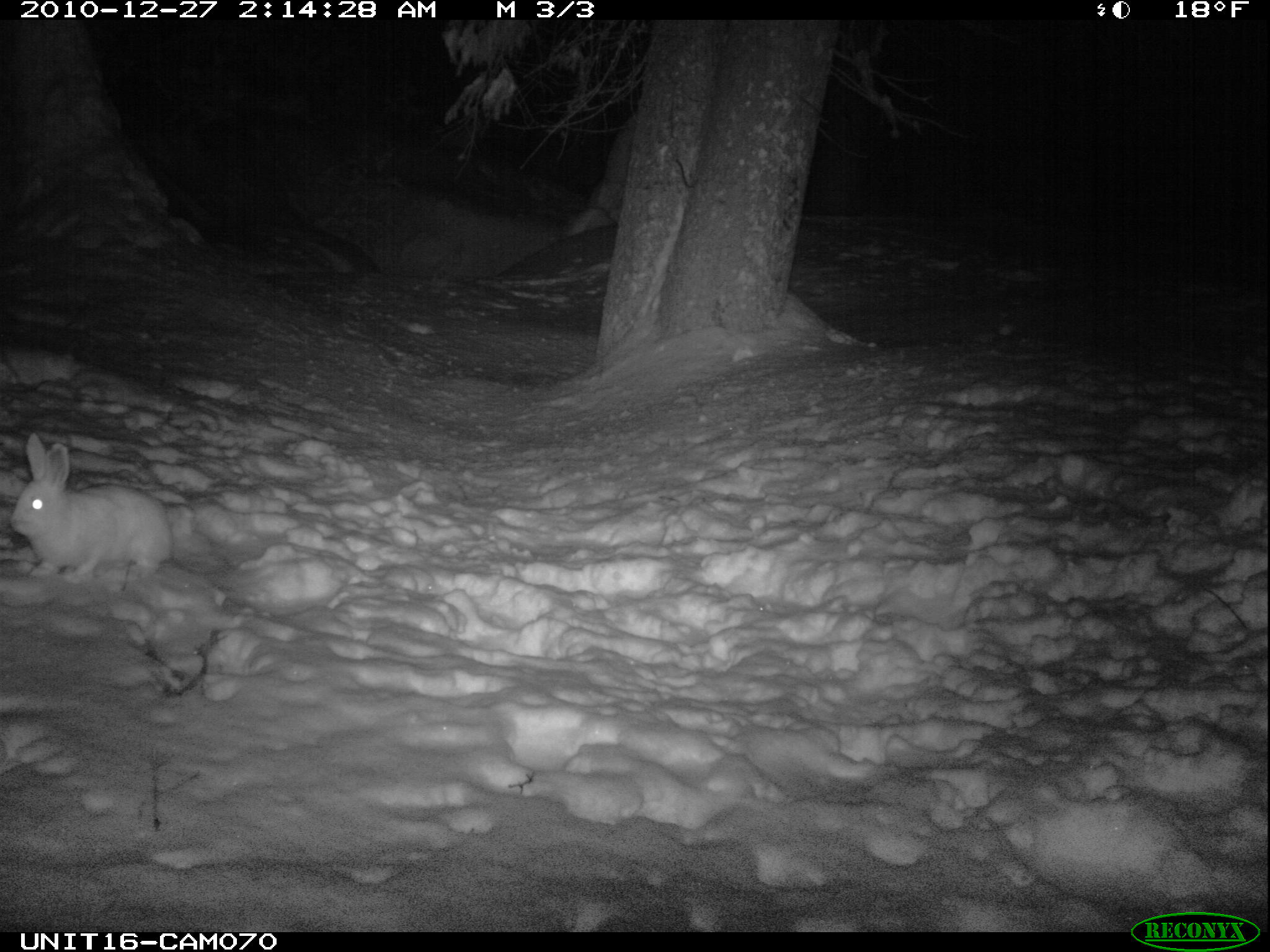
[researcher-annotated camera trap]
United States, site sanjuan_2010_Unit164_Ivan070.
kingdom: Animalia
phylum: Chordata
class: Mammalia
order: Lagomorpha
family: Leporidae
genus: Lepus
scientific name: Lepus americanus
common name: snowshoe hare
Lepus americanus (snowshoe hare).